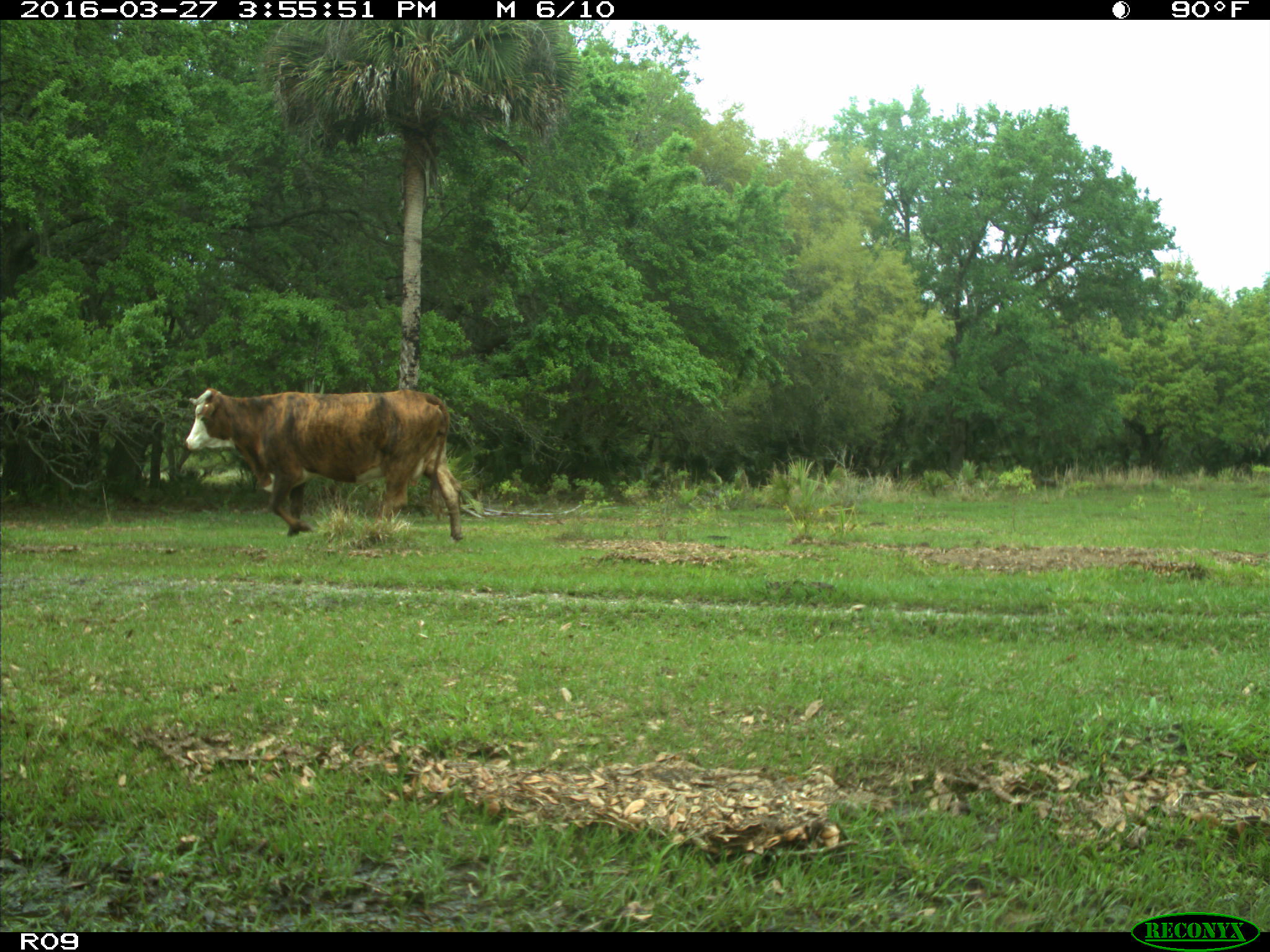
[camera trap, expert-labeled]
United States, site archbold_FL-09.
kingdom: Animalia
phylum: Chordata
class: Mammalia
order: Artiodactyla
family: Bovidae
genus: Bos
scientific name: Bos taurus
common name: domestic cow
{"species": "Bos taurus (domestic cow)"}